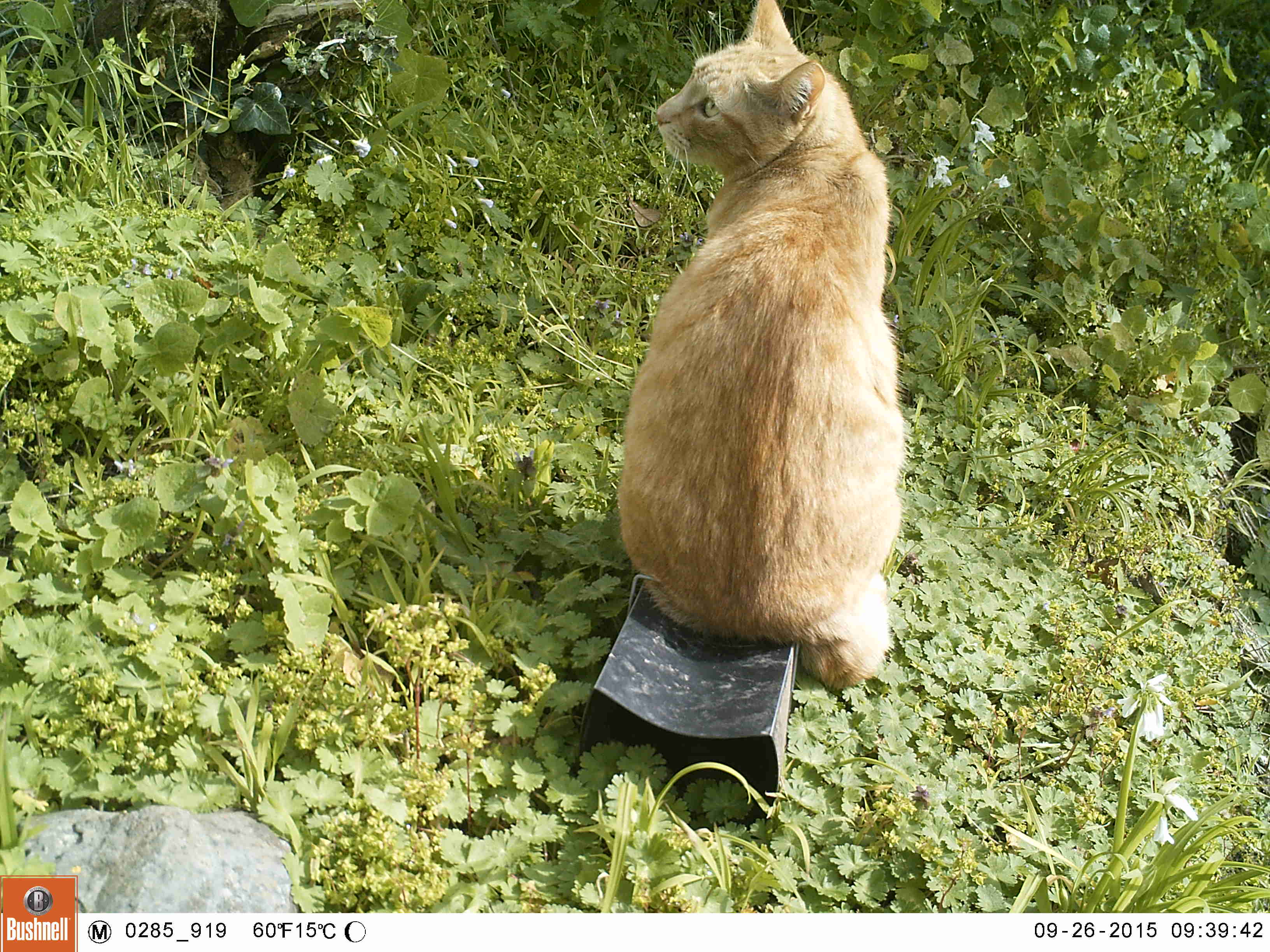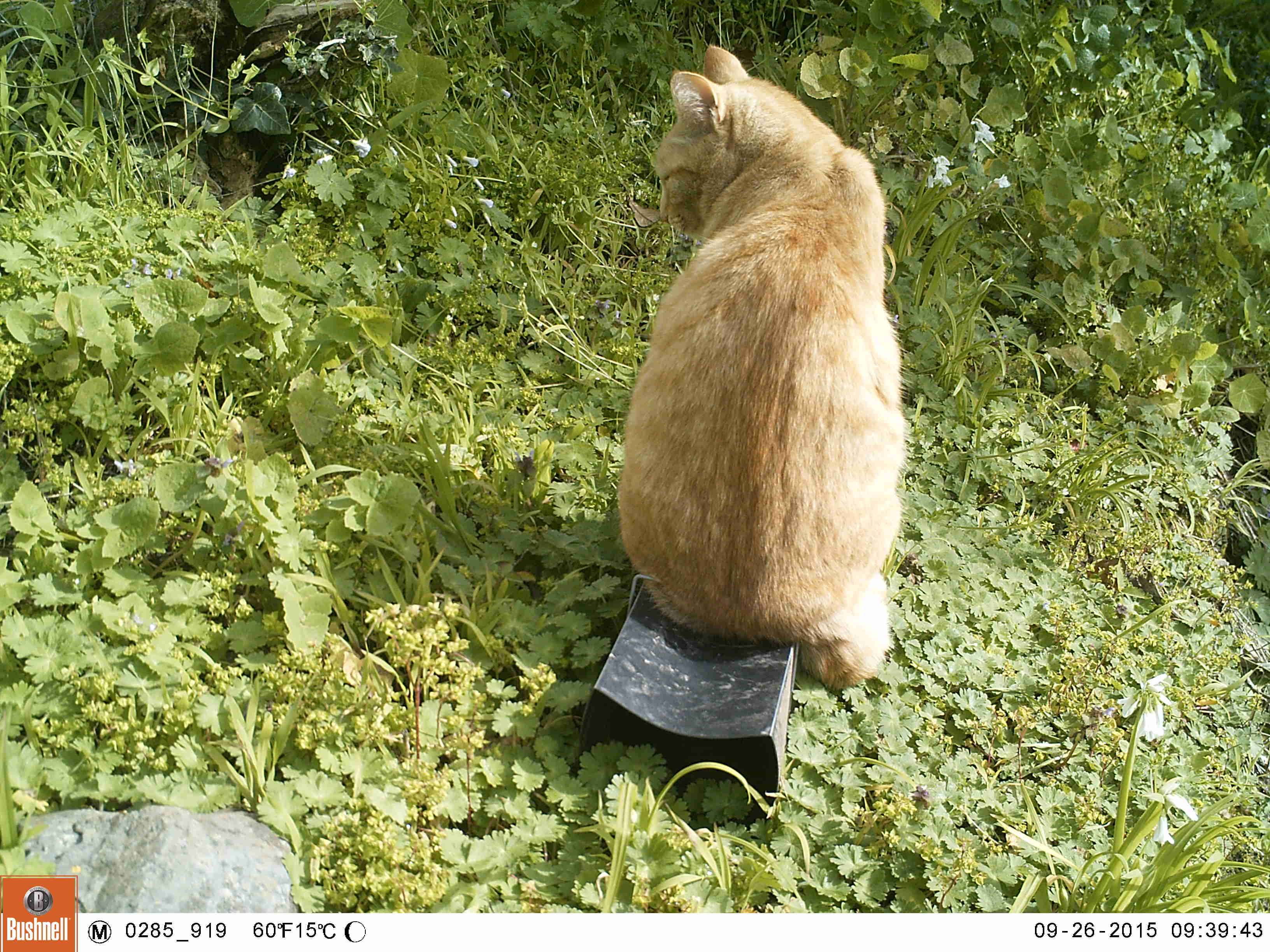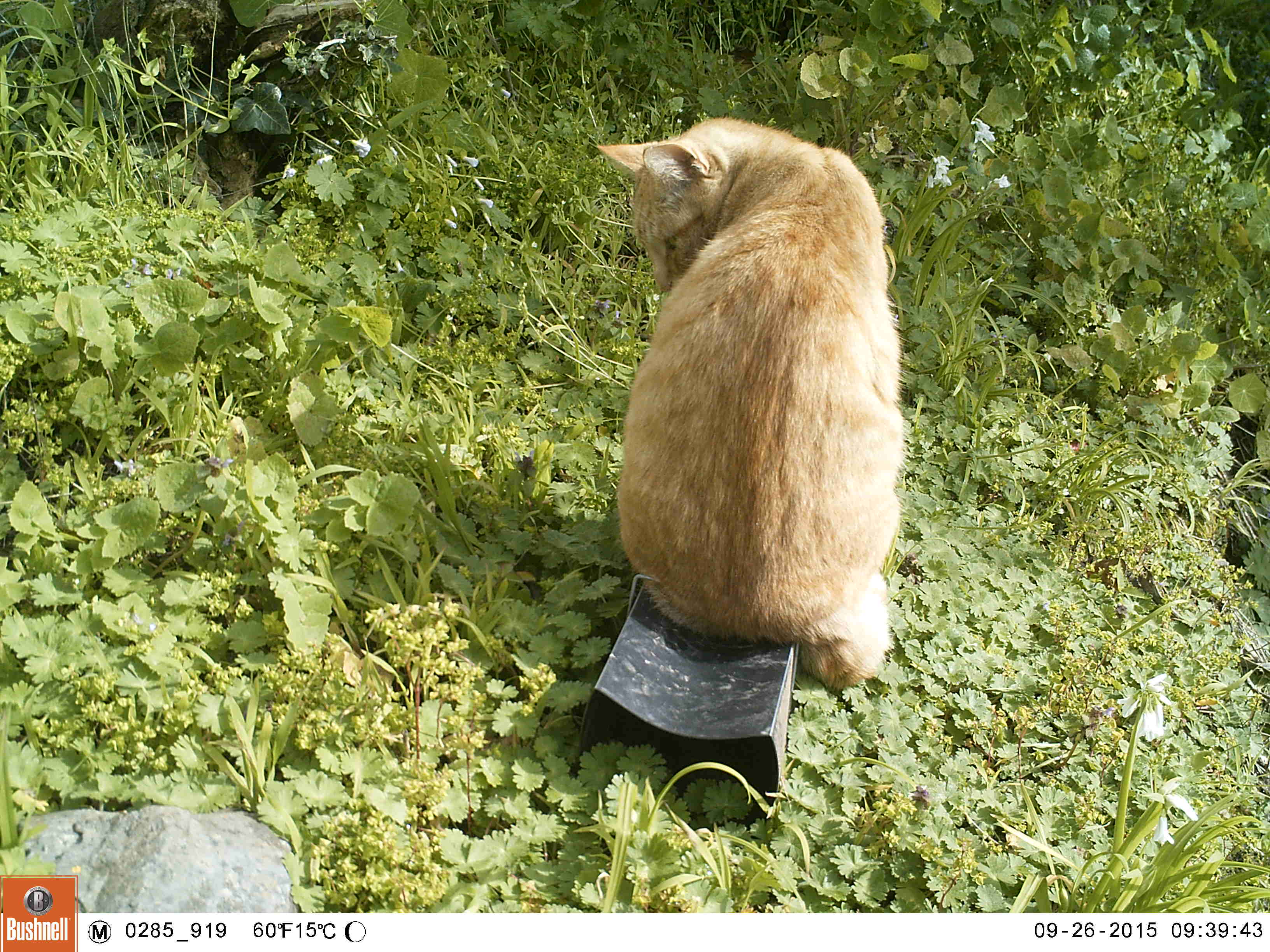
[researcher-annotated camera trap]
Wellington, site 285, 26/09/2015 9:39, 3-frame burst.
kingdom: Animalia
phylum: Chordata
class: Mammalia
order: Carnivora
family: Felidae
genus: Felis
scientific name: Felis catus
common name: cat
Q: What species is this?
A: Cat (Felis catus).